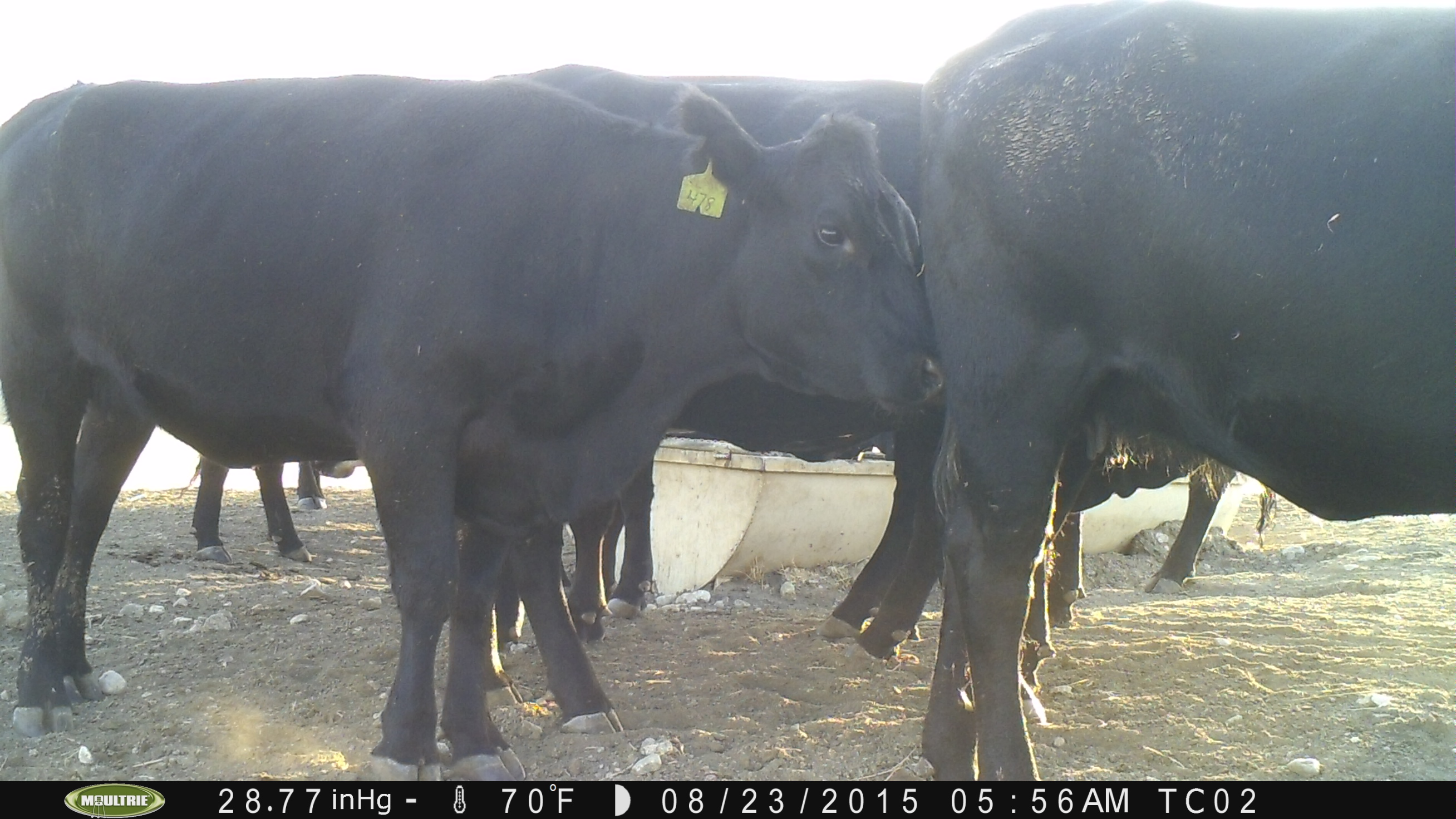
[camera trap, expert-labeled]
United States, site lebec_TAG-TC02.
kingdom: Animalia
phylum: Chordata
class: Mammalia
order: Artiodactyla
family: Bovidae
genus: Bos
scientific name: Bos taurus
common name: domestic cow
Bos taurus (domestic cow).